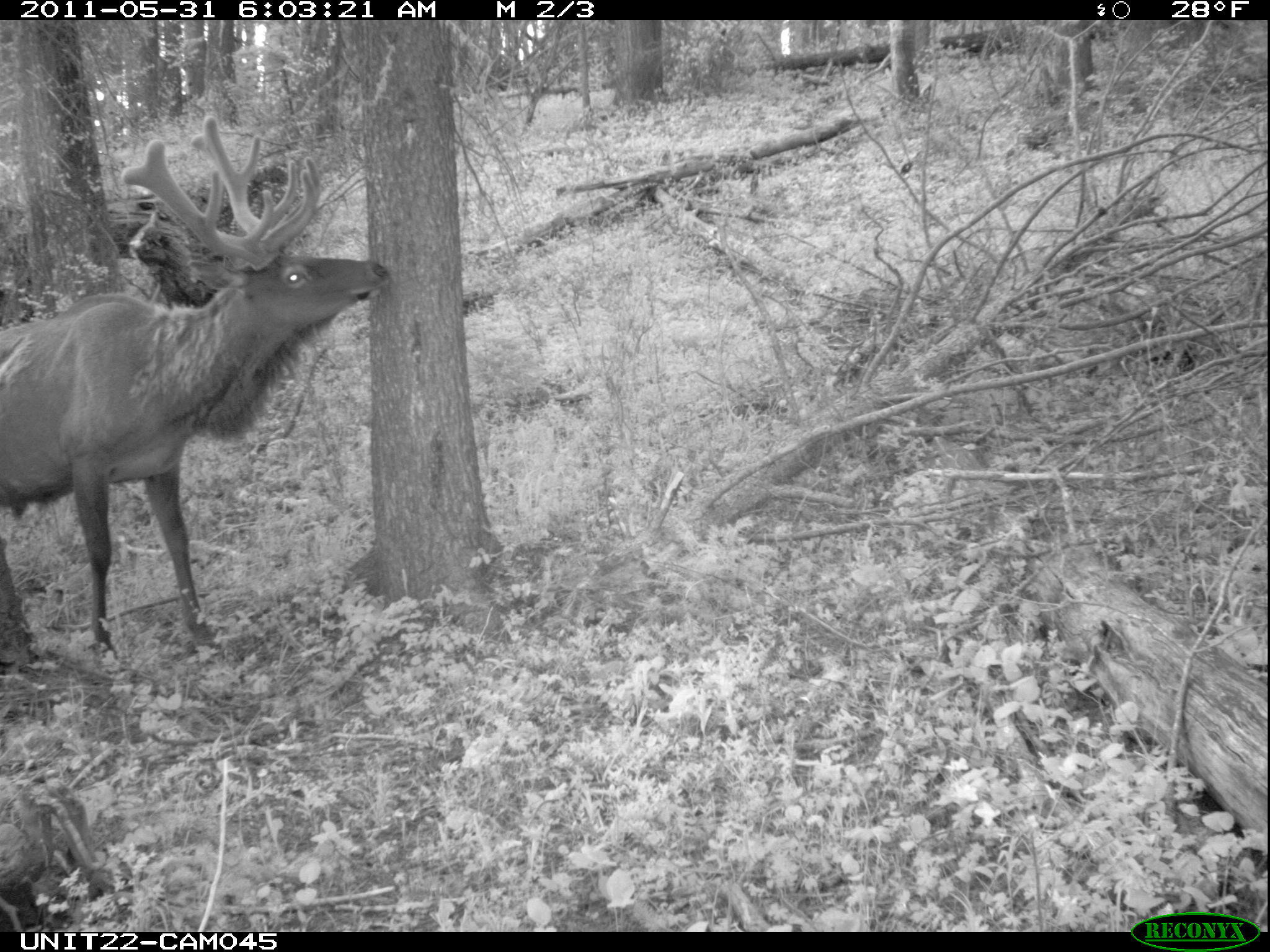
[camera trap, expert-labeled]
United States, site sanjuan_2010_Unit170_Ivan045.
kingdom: Animalia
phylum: Chordata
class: Mammalia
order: Artiodactyla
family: Cervidae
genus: Cervus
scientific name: Cervus elaphus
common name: red deer